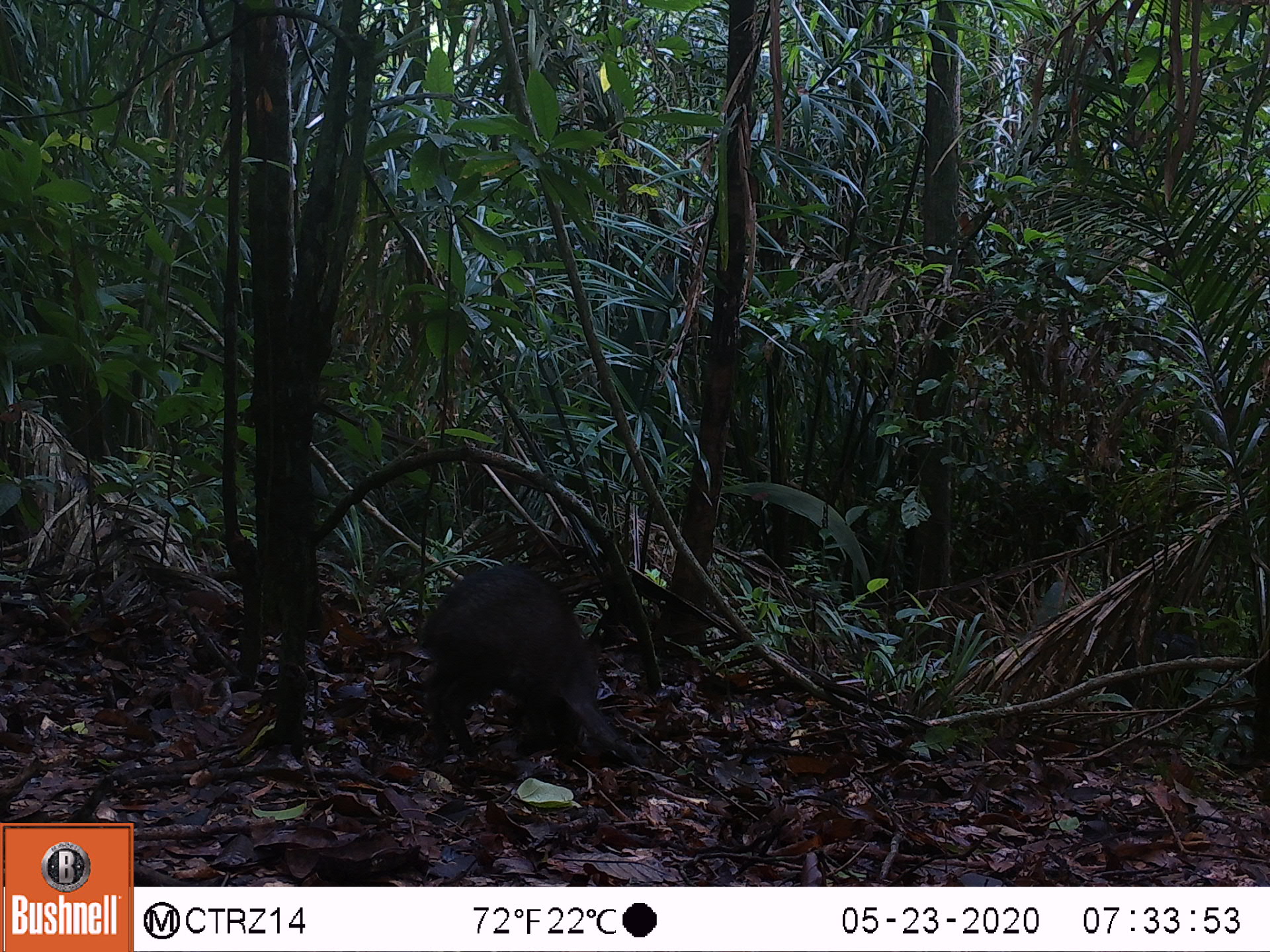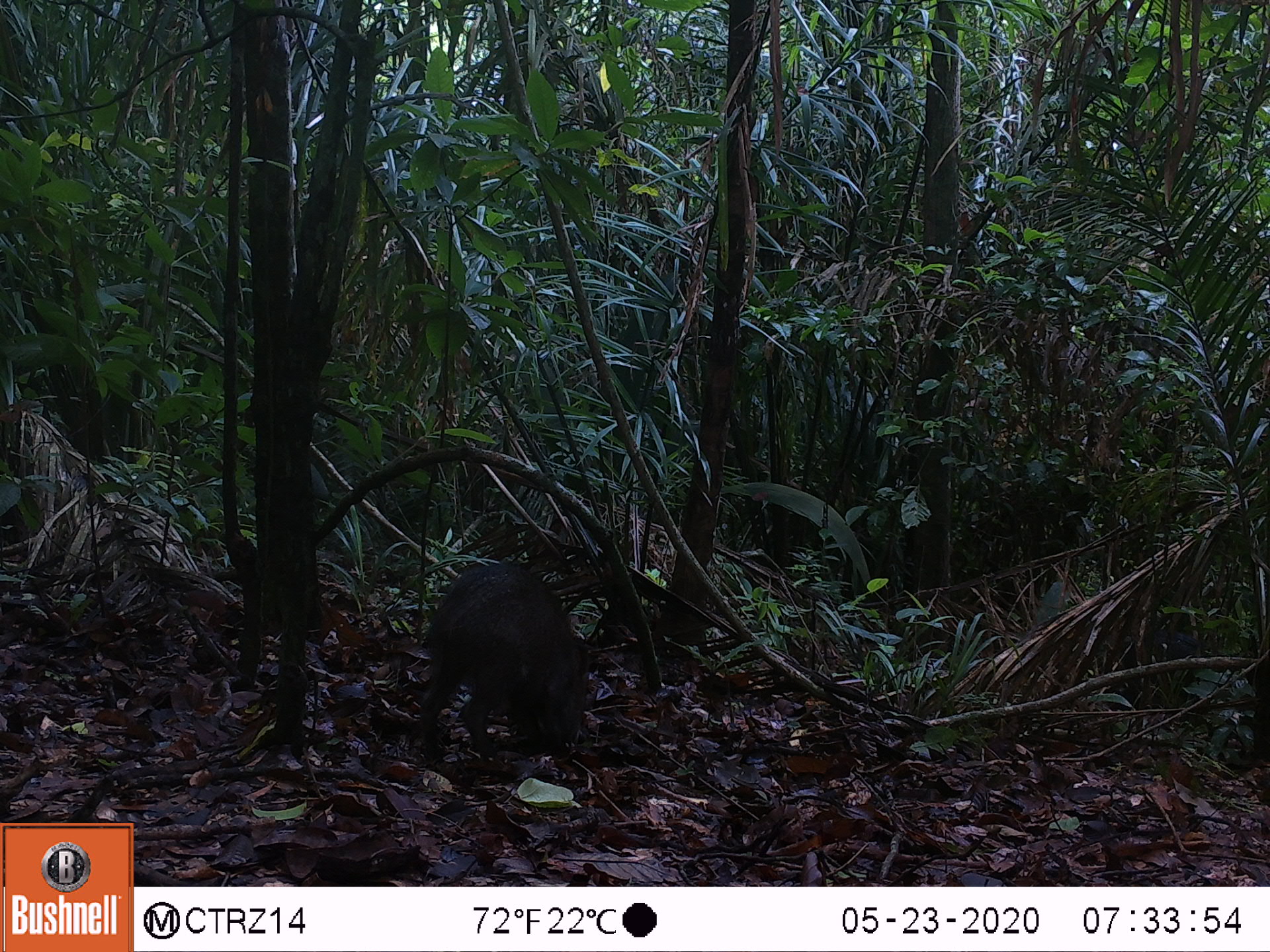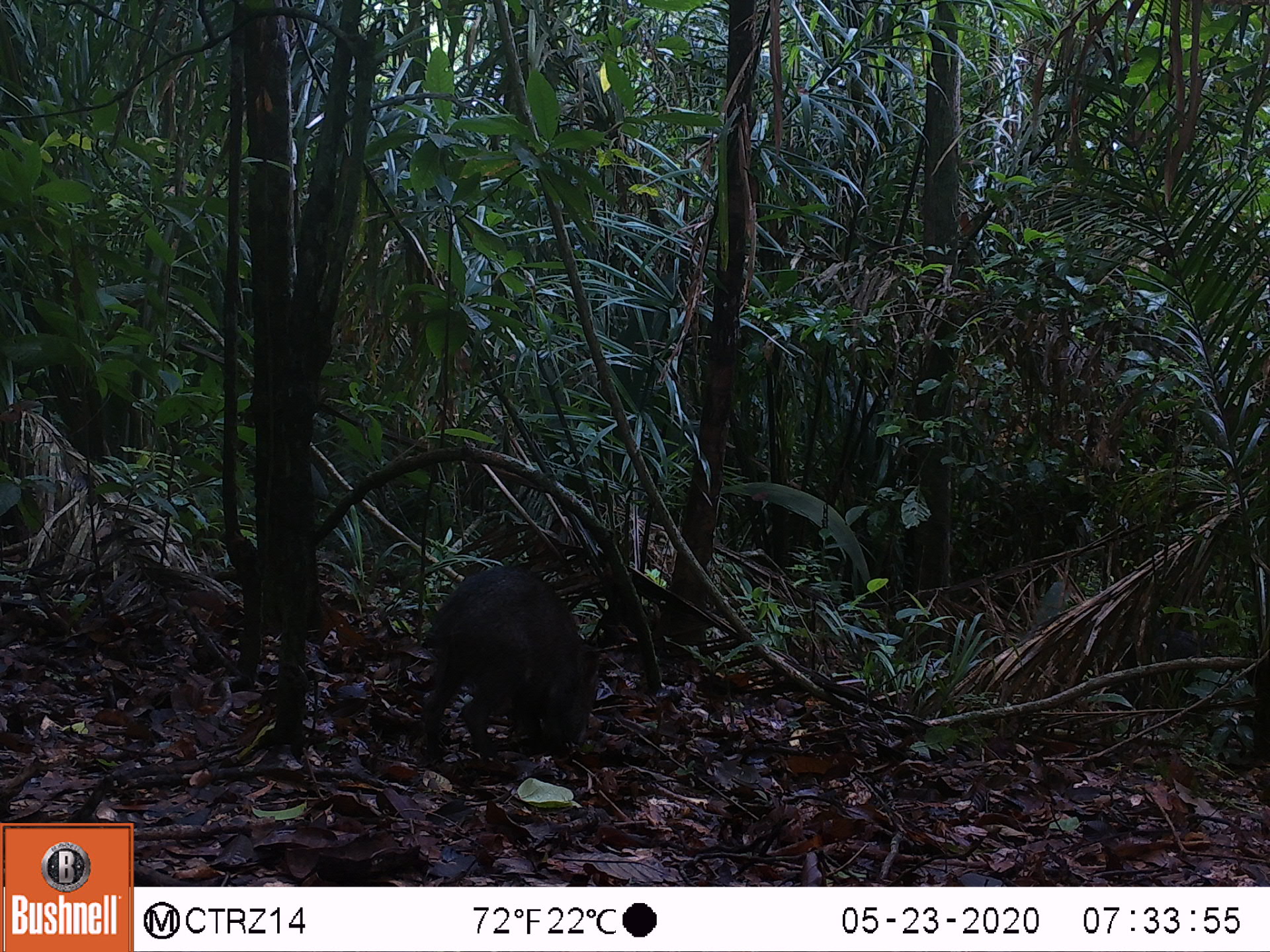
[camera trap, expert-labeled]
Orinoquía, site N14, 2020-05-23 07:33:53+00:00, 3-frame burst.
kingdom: Animalia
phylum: Chordata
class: Mammalia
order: Artiodactyla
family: Tayassuidae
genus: Pecari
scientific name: Pecari tajacu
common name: collared peccary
Collared peccary (Pecari tajacu).